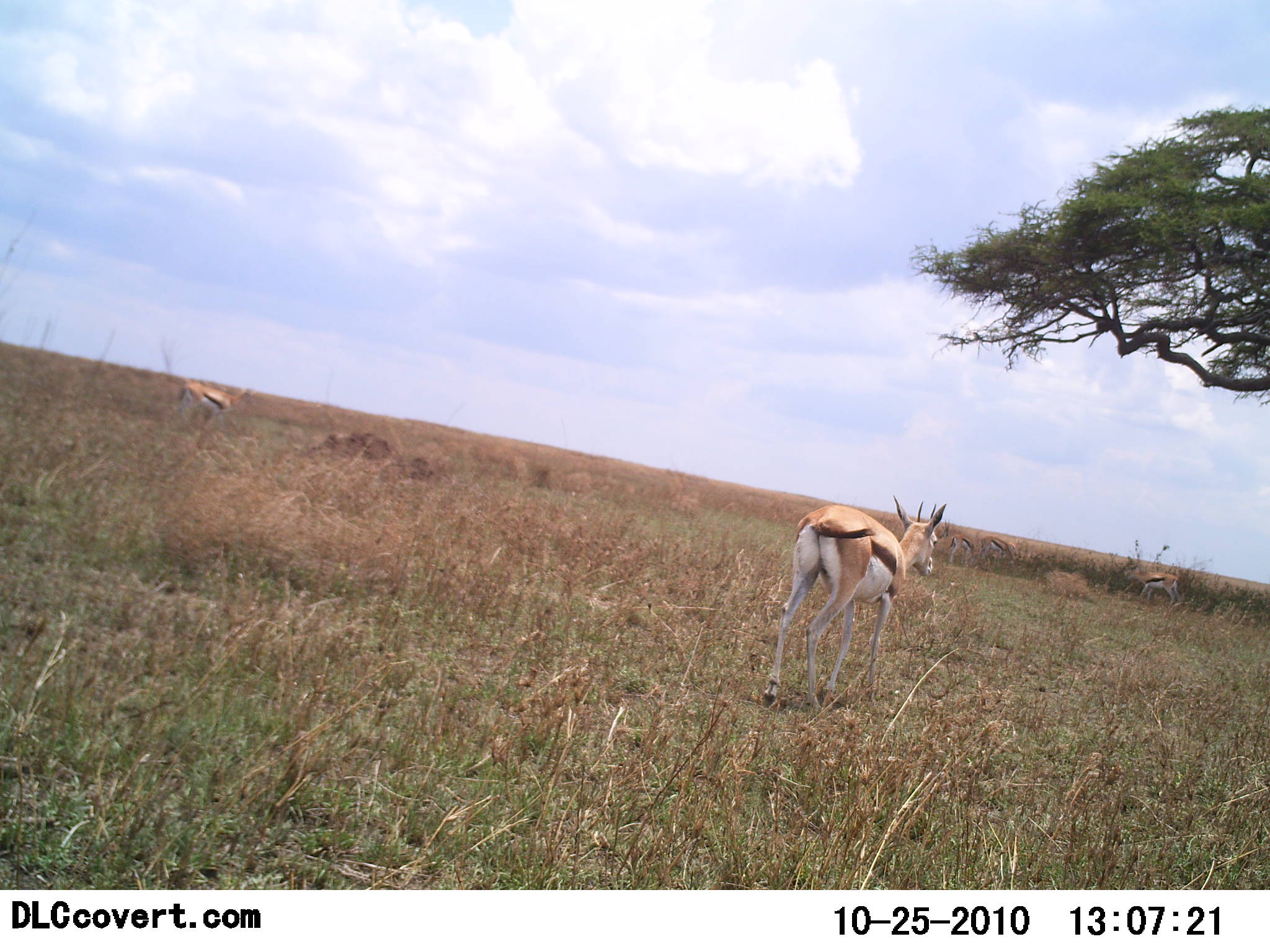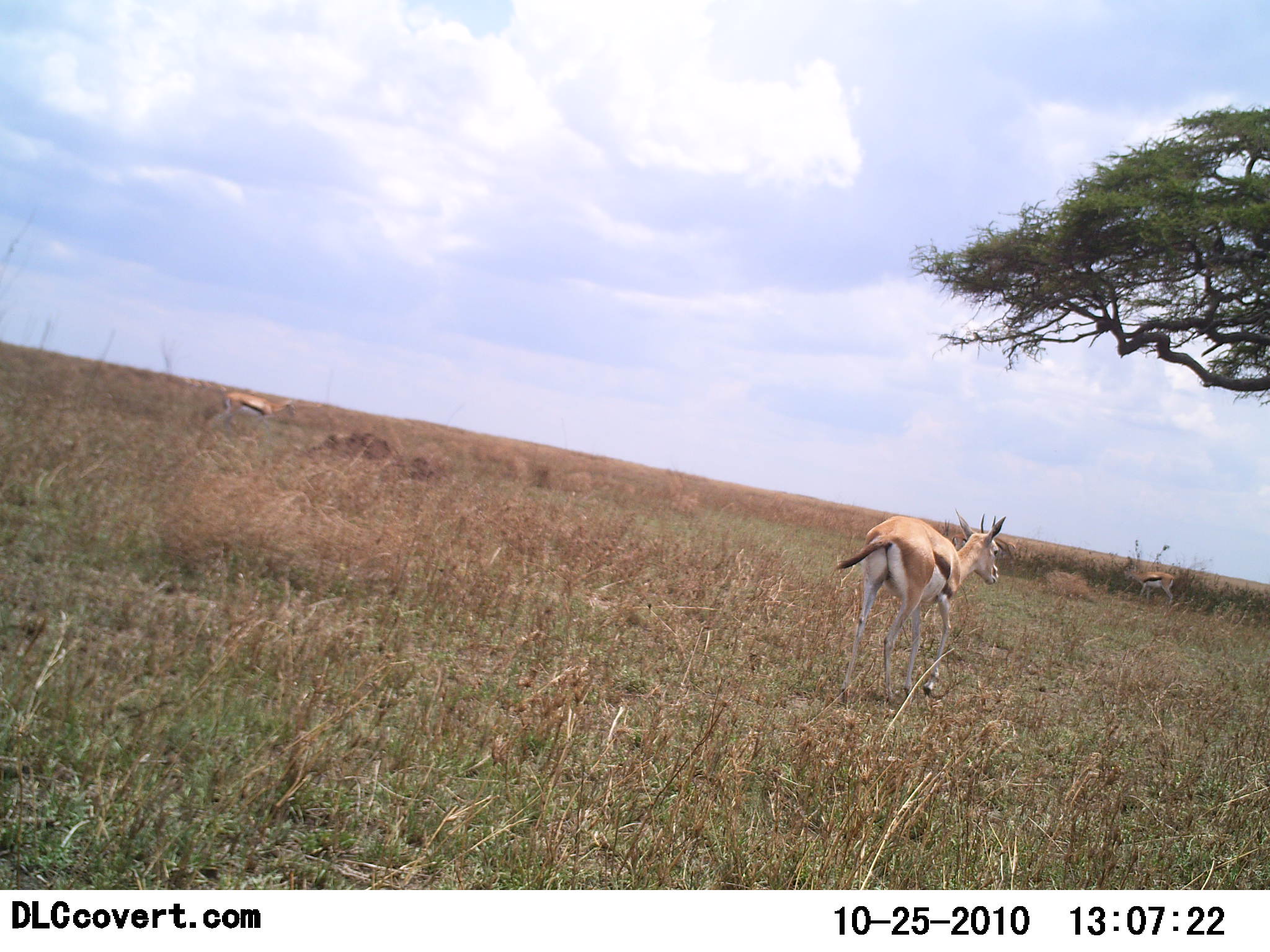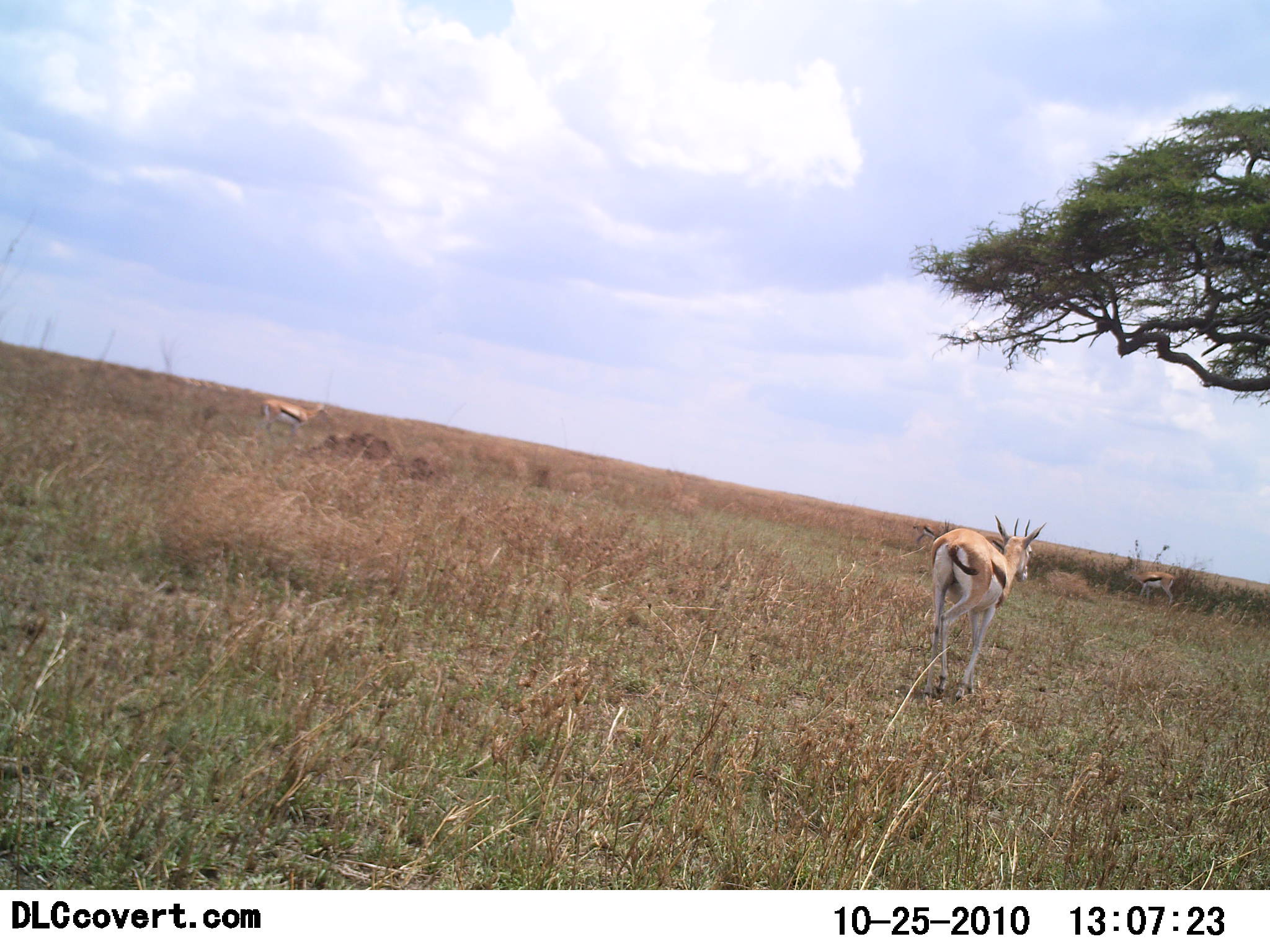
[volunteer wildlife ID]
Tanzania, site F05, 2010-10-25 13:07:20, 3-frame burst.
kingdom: Animalia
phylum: Chordata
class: Mammalia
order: Artiodactyla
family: Bovidae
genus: Eudorcas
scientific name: Eudorcas thomsonii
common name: thomson's gazelle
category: gazellethomsons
Gazellethomsons (thomson's gazelle) (Eudorcas thomsonii), count 3. Behavior (volunteer vote fractions): standing 17%, resting 0%, moving 100%, interacting 0%. Young present (vote fraction): 0%. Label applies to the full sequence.